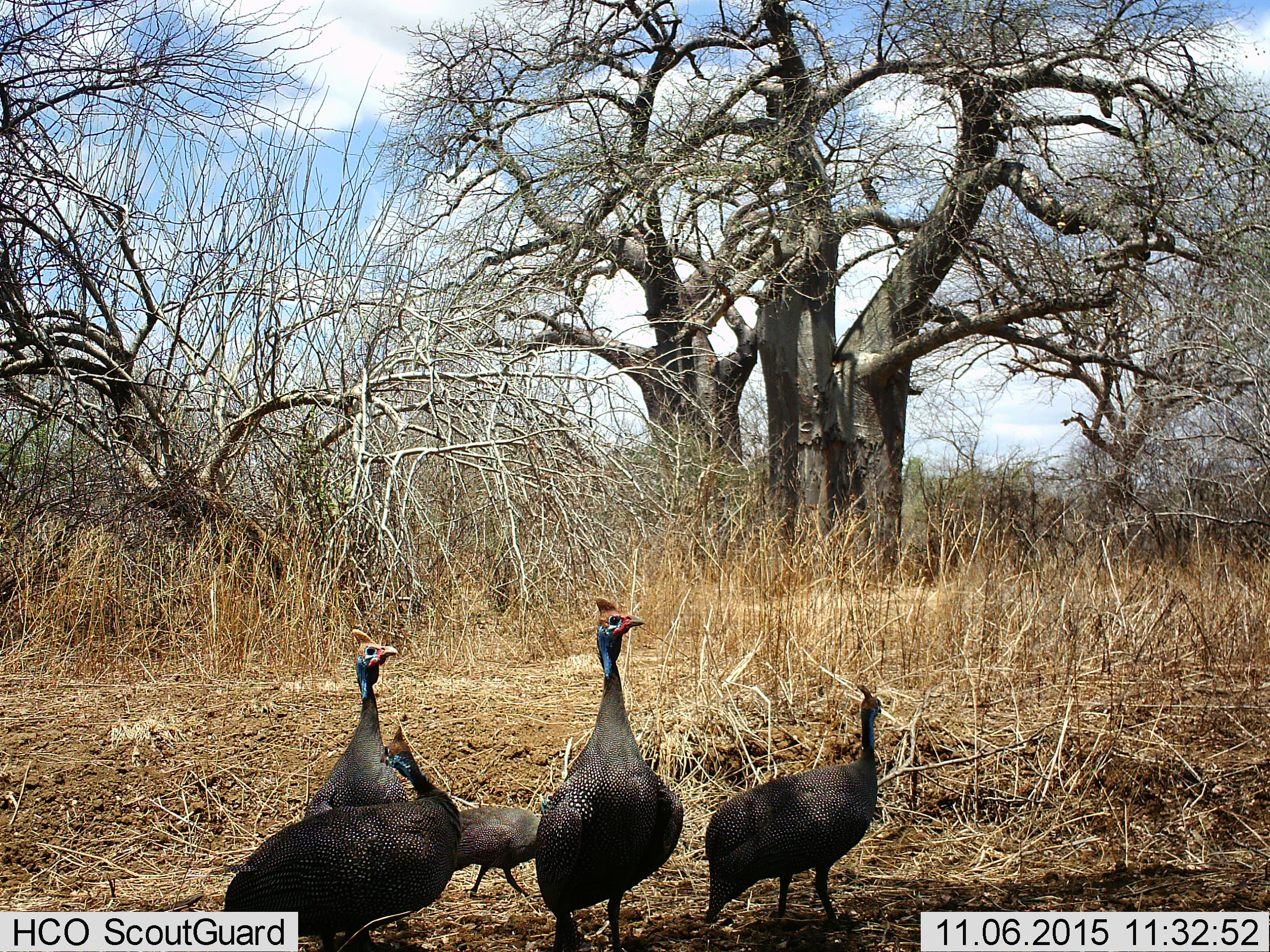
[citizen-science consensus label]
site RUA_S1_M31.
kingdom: Animalia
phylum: Chordata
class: Aves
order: Galliformes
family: Numididae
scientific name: Numididae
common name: guineafowl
Guineafowl (Numididae), count 5. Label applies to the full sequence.